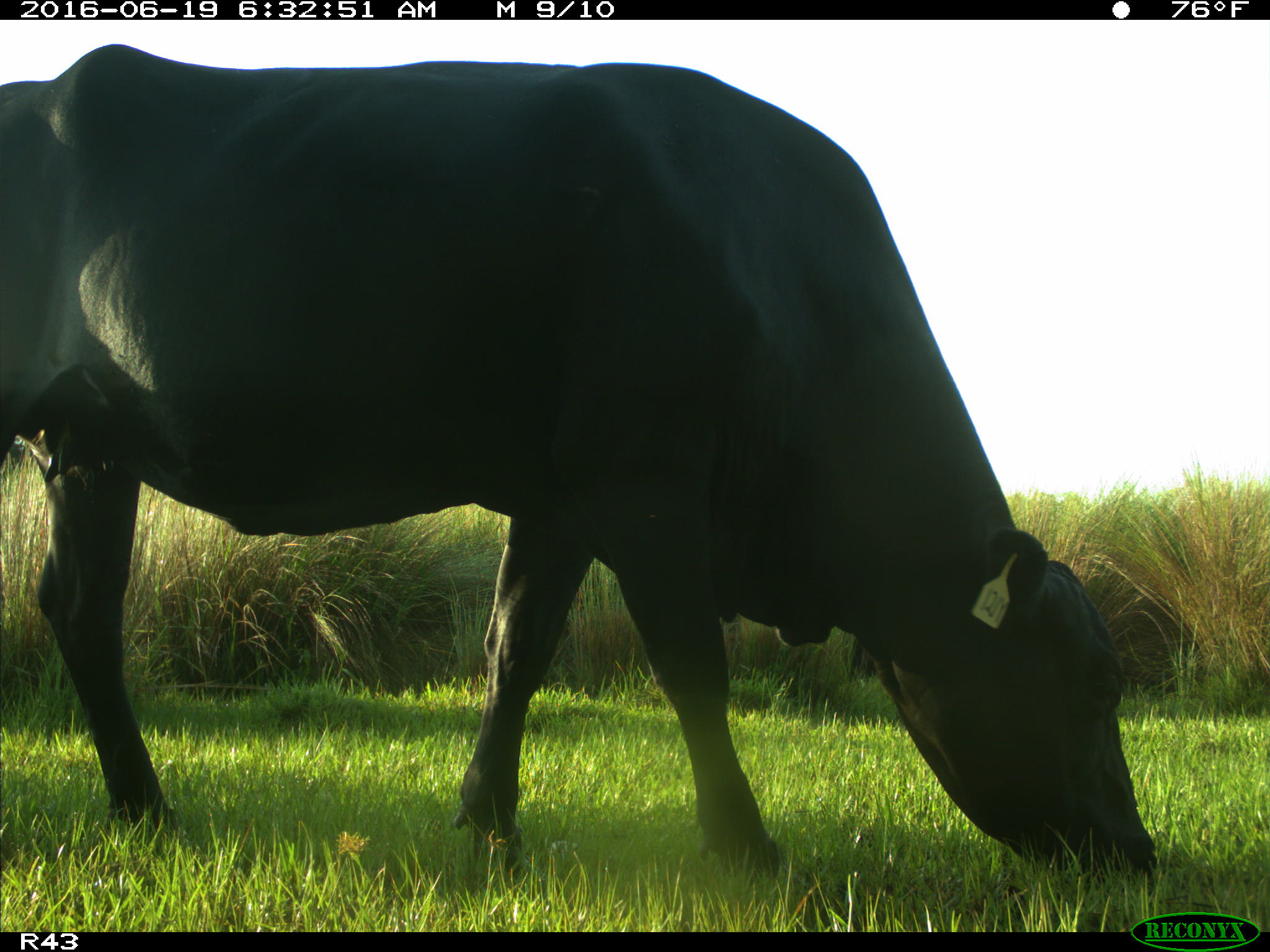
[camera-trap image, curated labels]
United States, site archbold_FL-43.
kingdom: Animalia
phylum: Chordata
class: Mammalia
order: Artiodactyla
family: Bovidae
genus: Bos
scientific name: Bos taurus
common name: domestic cow